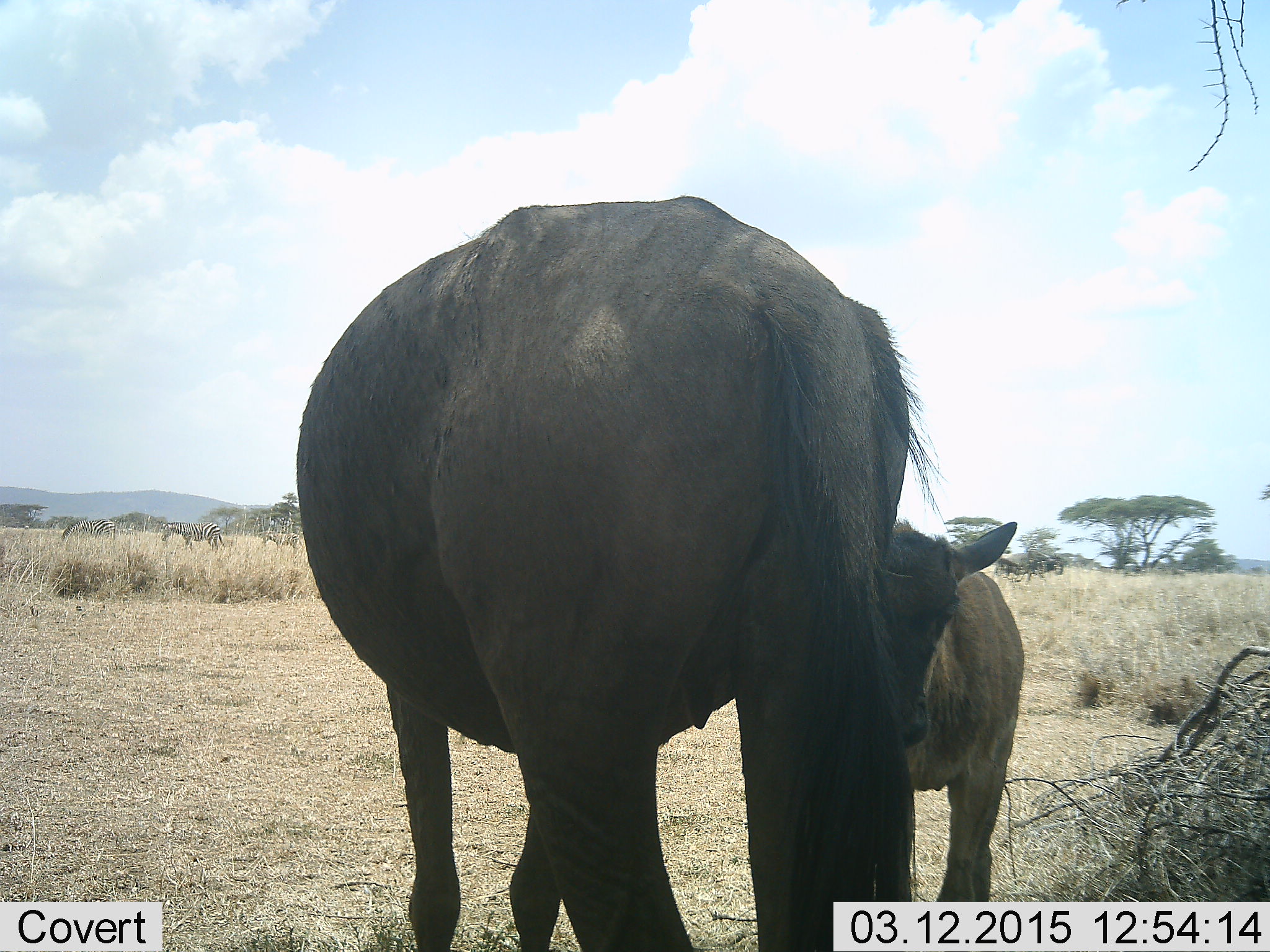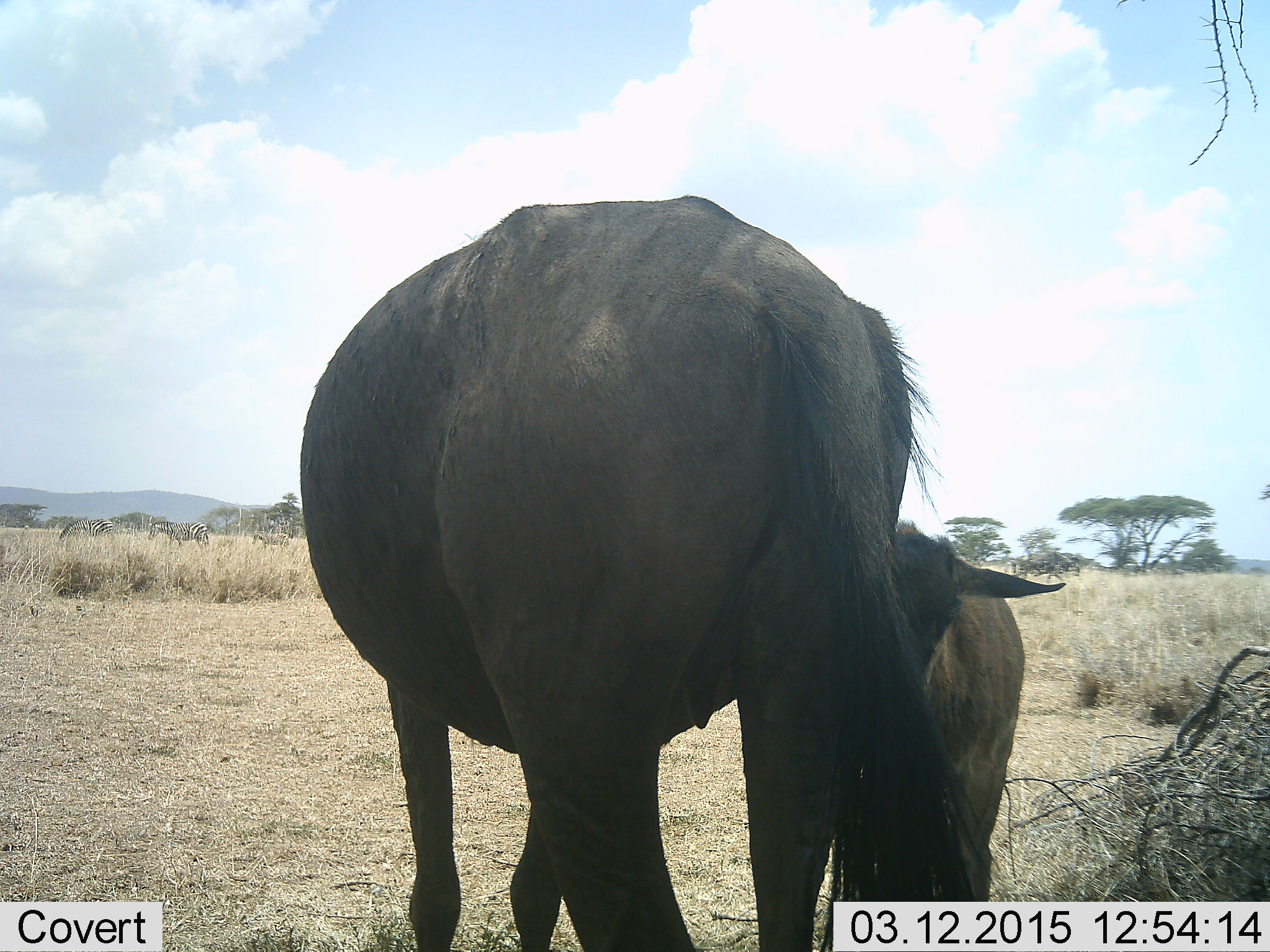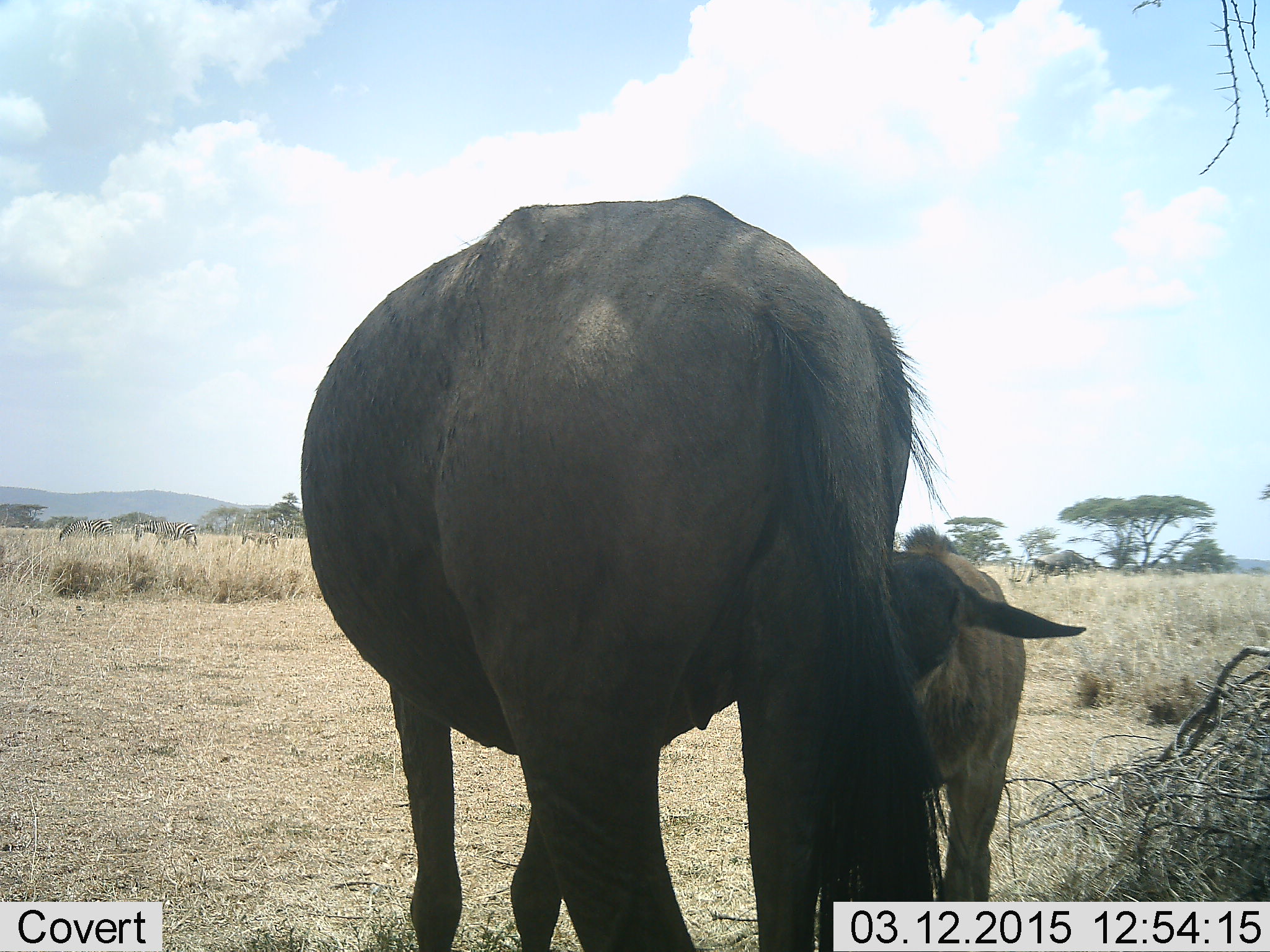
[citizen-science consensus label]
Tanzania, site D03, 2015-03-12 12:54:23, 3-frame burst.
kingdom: Animalia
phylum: Chordata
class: Mammalia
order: Artiodactyla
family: Bovidae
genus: Connochaetes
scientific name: Connochaetes taurinus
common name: blue wildebeest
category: wildebeest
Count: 2.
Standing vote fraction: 87%.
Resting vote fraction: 7%.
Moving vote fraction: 20%.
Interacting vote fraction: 20%.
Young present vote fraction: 87%.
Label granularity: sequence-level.